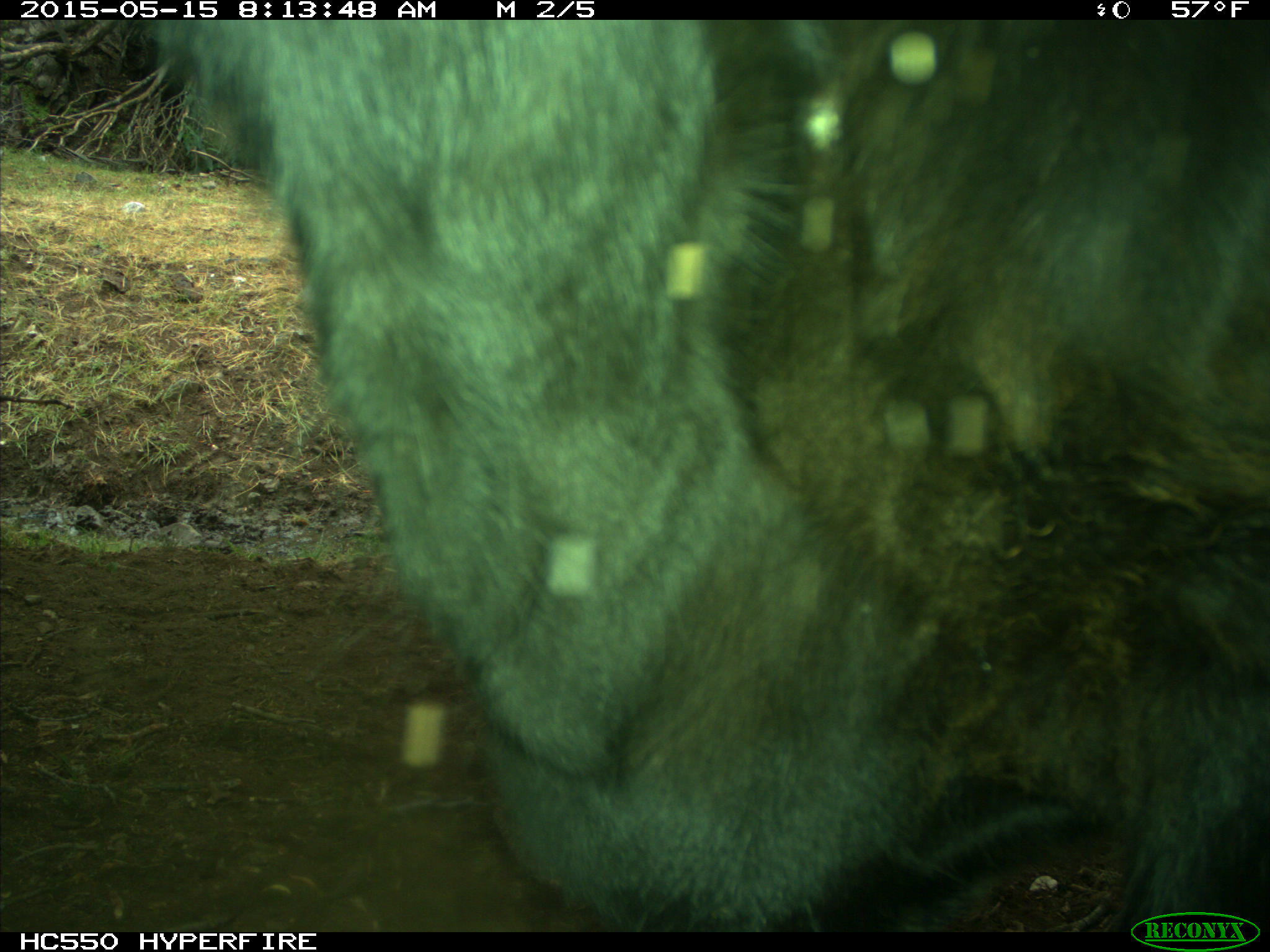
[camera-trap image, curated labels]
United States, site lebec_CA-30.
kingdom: Animalia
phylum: Chordata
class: Mammalia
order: Artiodactyla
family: Bovidae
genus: Bos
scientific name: Bos taurus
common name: domestic cow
Bos taurus (domestic cow).